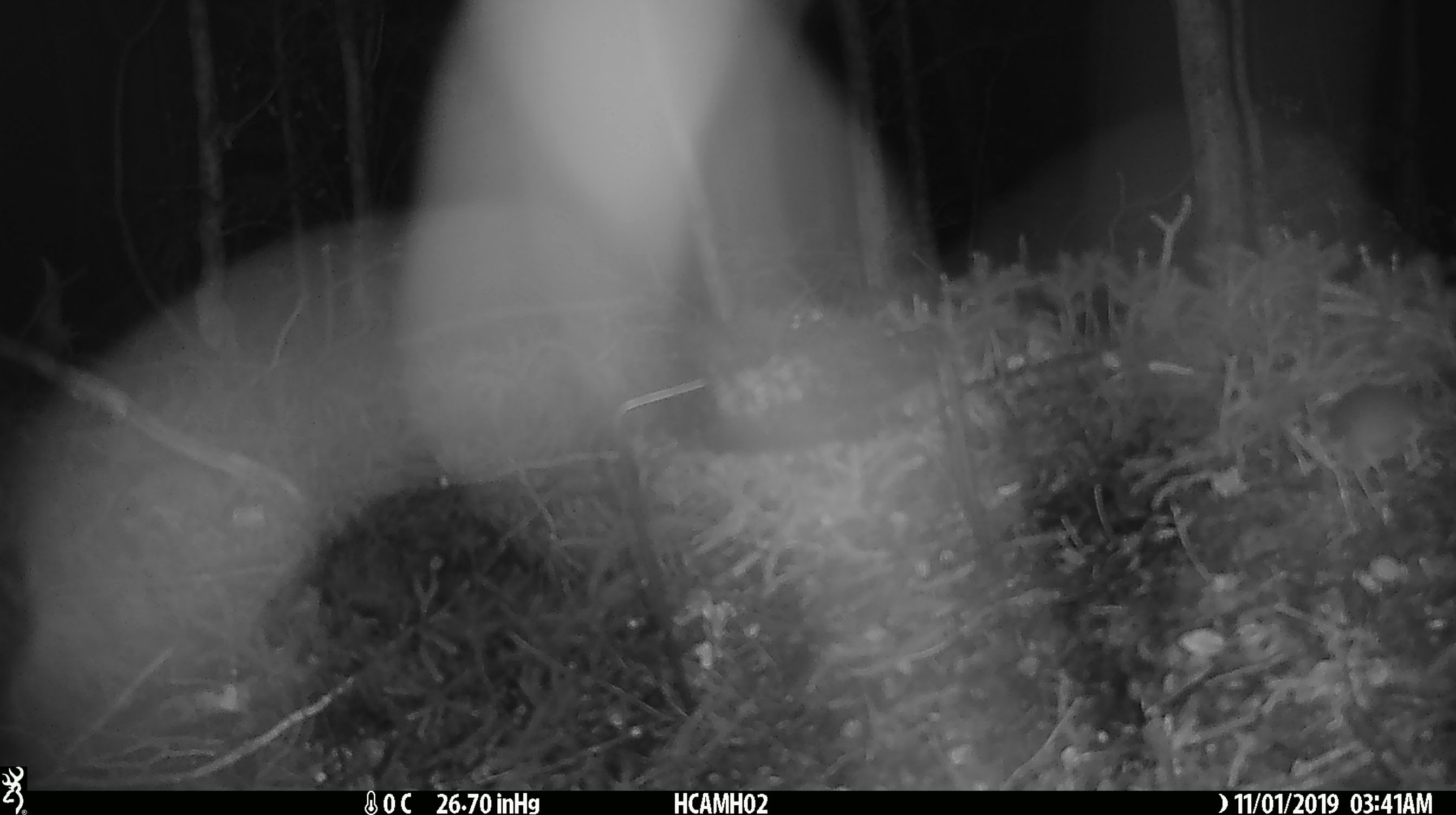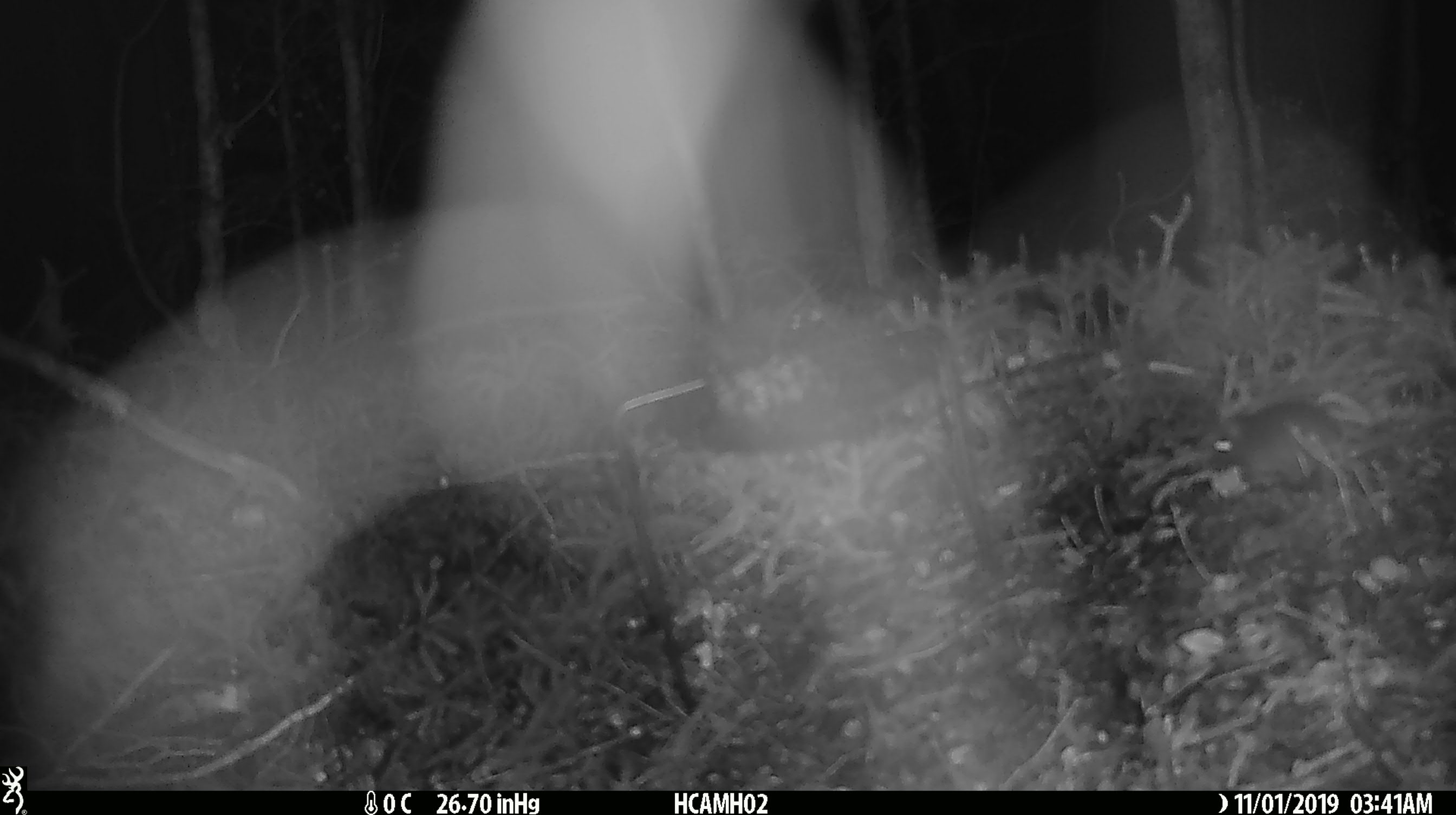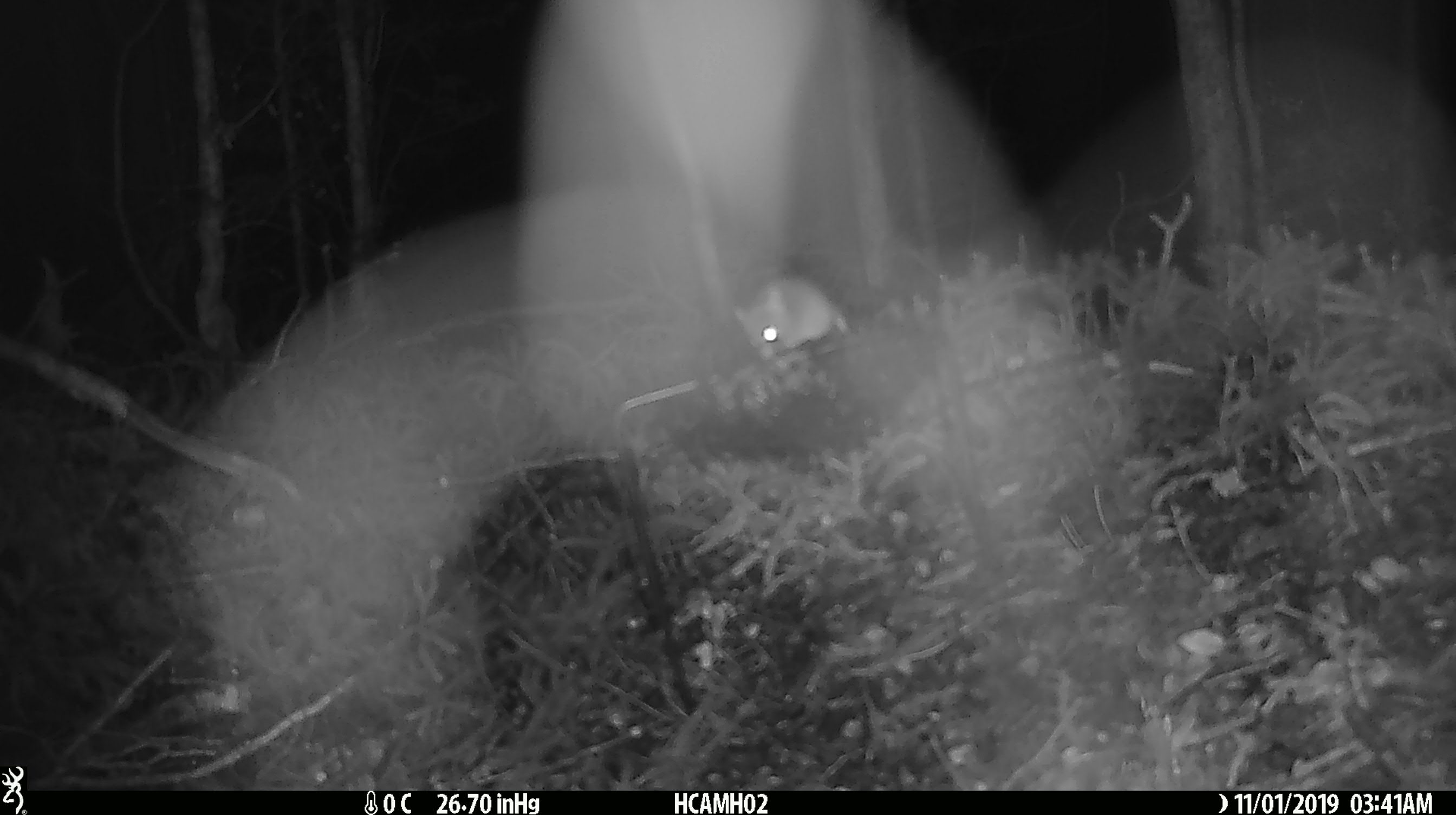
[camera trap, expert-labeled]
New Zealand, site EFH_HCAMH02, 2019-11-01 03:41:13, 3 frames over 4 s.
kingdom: Animalia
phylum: Chordata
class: Mammalia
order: Rodentia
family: Muridae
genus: Mus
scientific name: Mus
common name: mouse